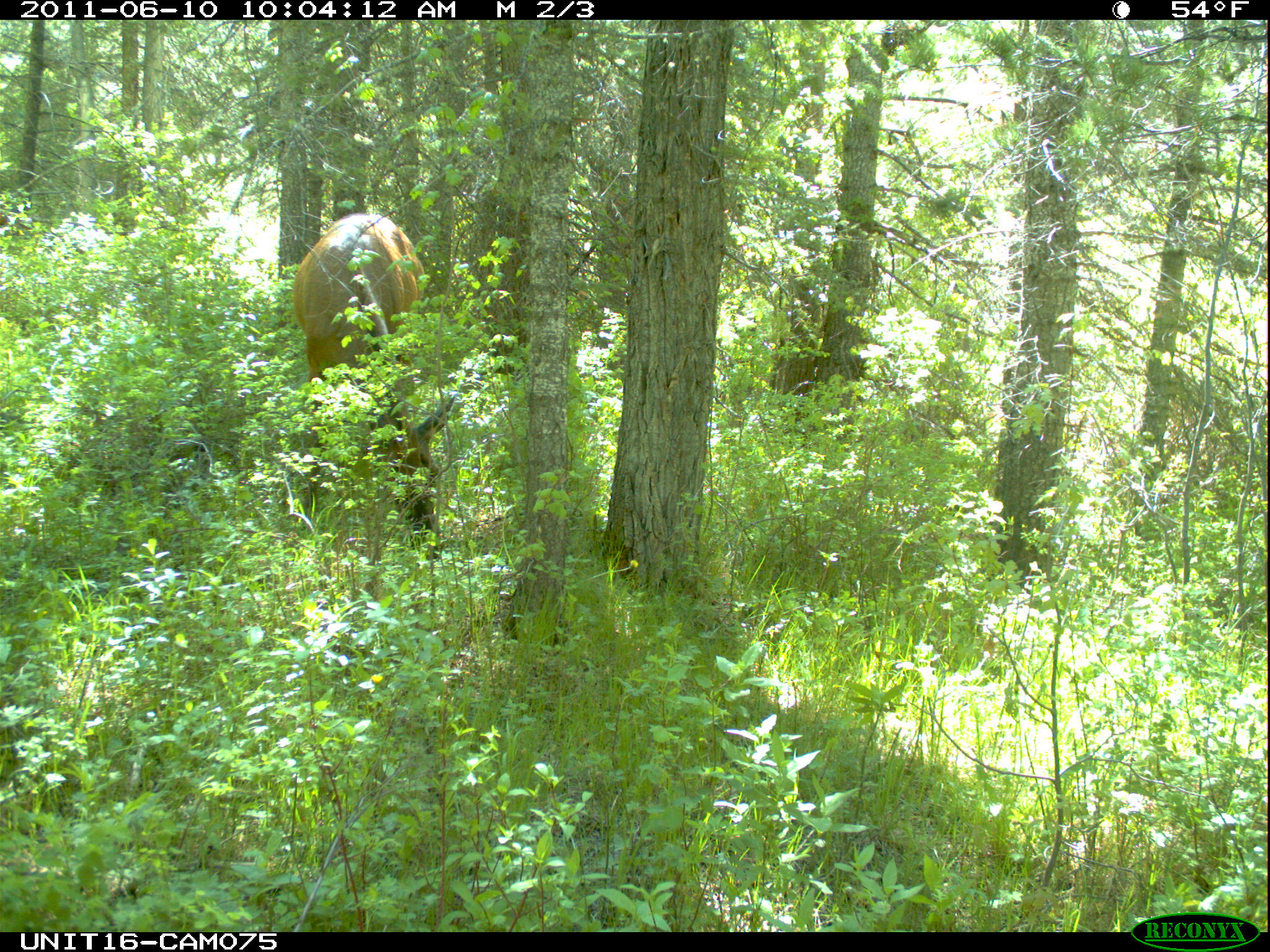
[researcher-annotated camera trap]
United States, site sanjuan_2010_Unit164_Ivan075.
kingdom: Animalia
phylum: Chordata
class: Mammalia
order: Artiodactyla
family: Cervidae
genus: Cervus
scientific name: Cervus elaphus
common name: red deer